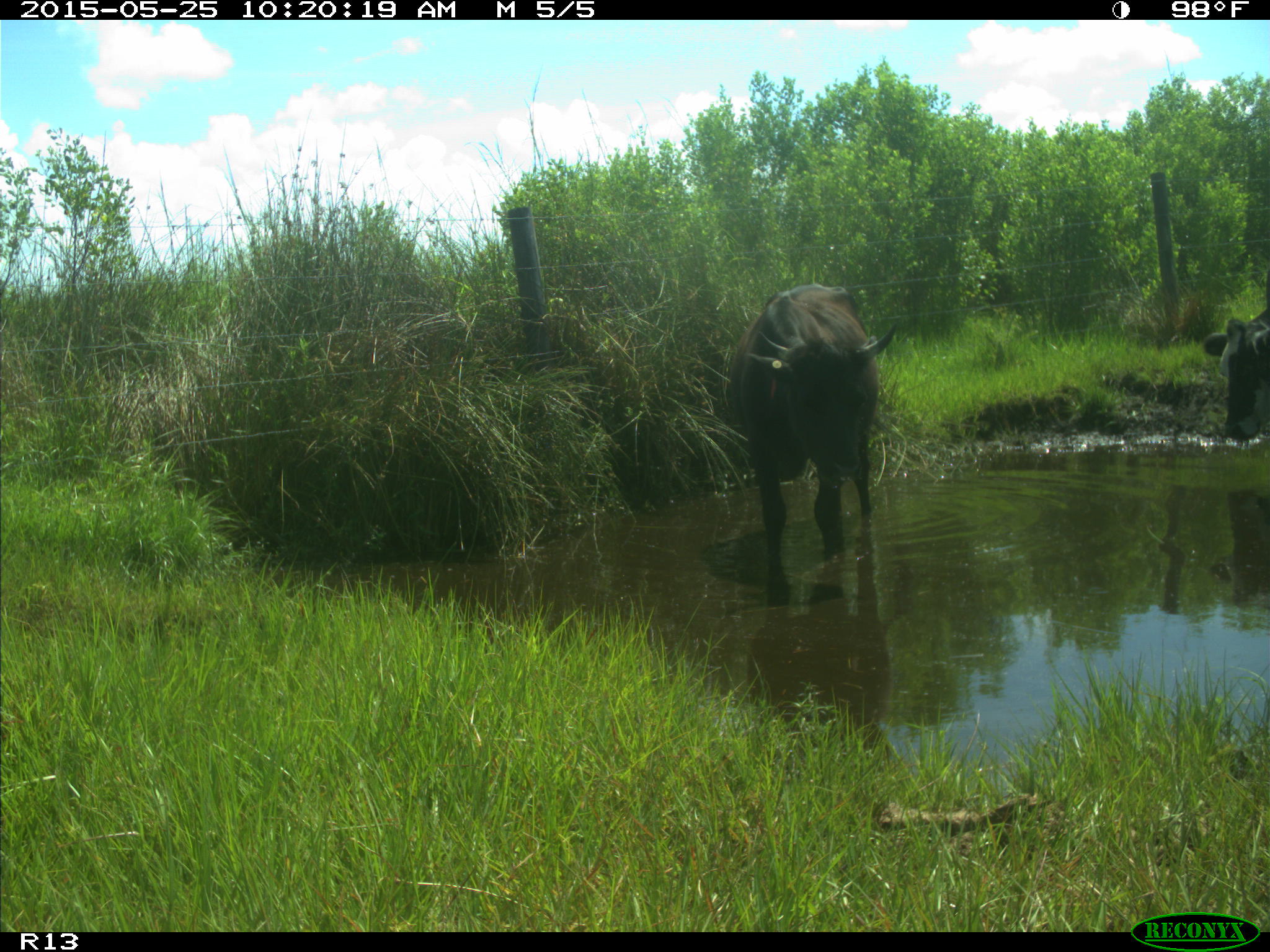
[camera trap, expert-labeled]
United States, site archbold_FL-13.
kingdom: Animalia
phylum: Chordata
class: Mammalia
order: Artiodactyla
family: Bovidae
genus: Bos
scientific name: Bos taurus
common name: domestic cow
Bos taurus (domestic cow).